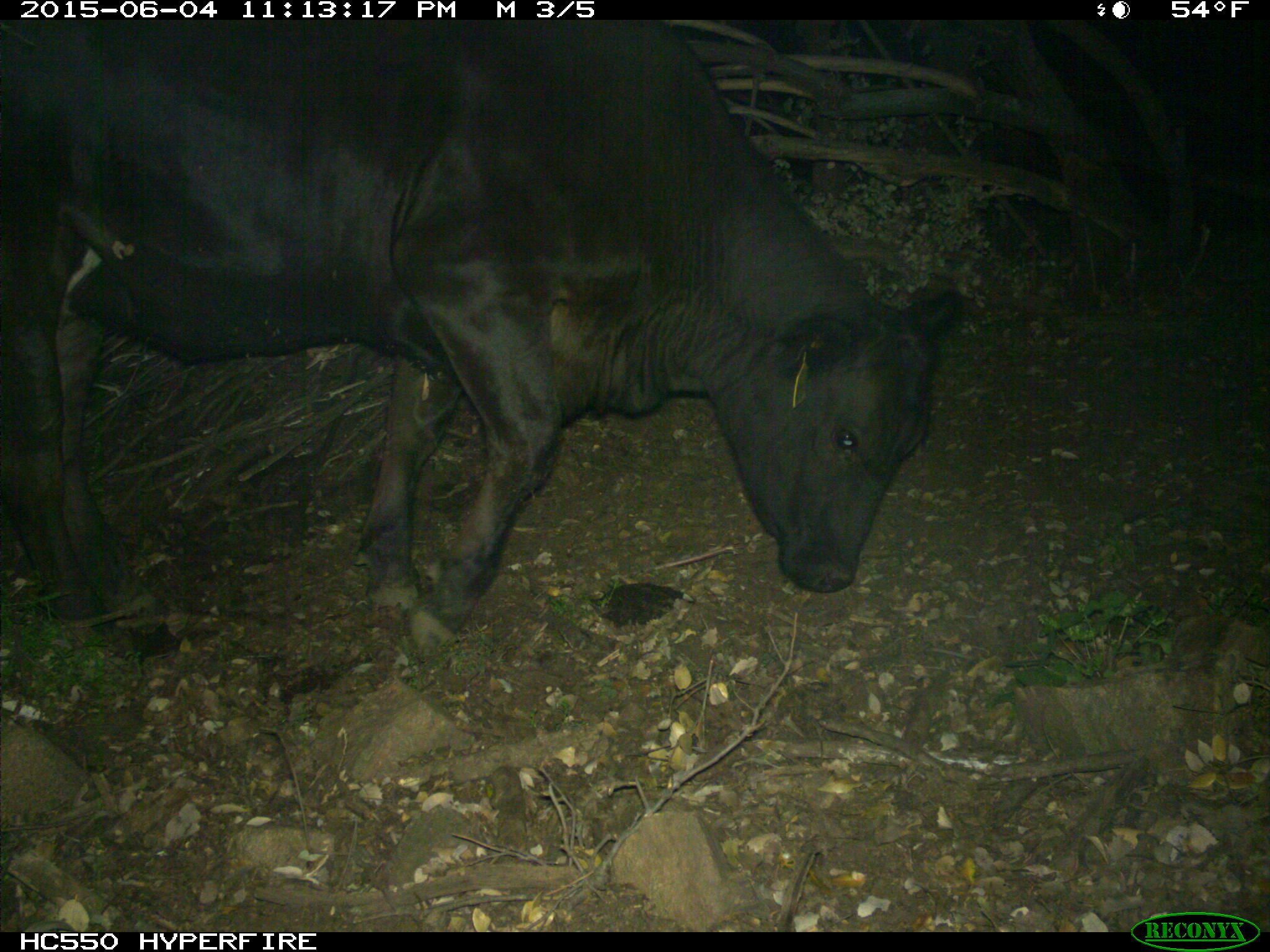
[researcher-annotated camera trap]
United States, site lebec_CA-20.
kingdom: Animalia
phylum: Chordata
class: Mammalia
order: Artiodactyla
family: Bovidae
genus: Bos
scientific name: Bos taurus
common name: domestic cow